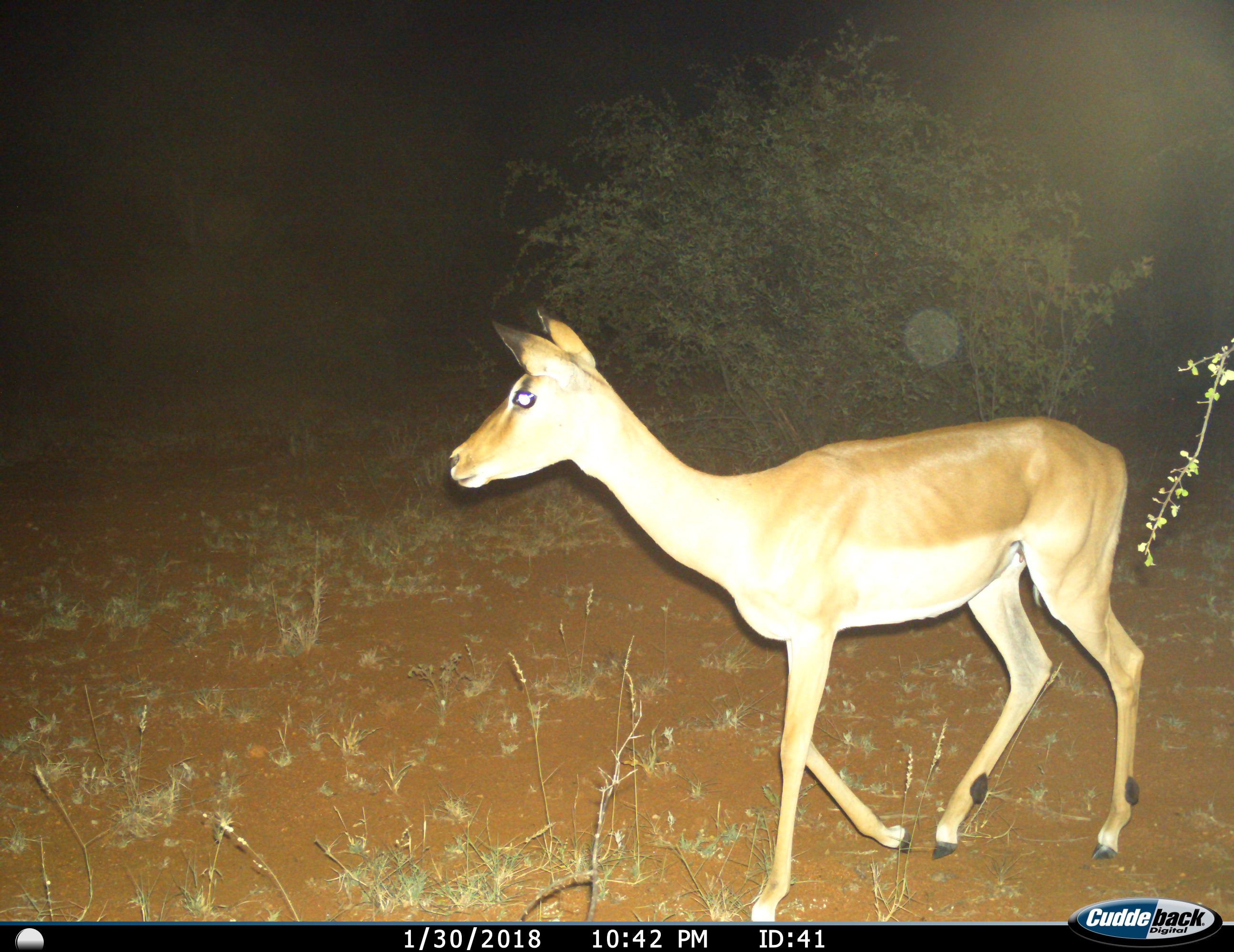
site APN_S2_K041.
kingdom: Animalia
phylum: Chordata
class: Mammalia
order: Artiodactyla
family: Bovidae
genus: Aepyceros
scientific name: Aepyceros melampus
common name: impala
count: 1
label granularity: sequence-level